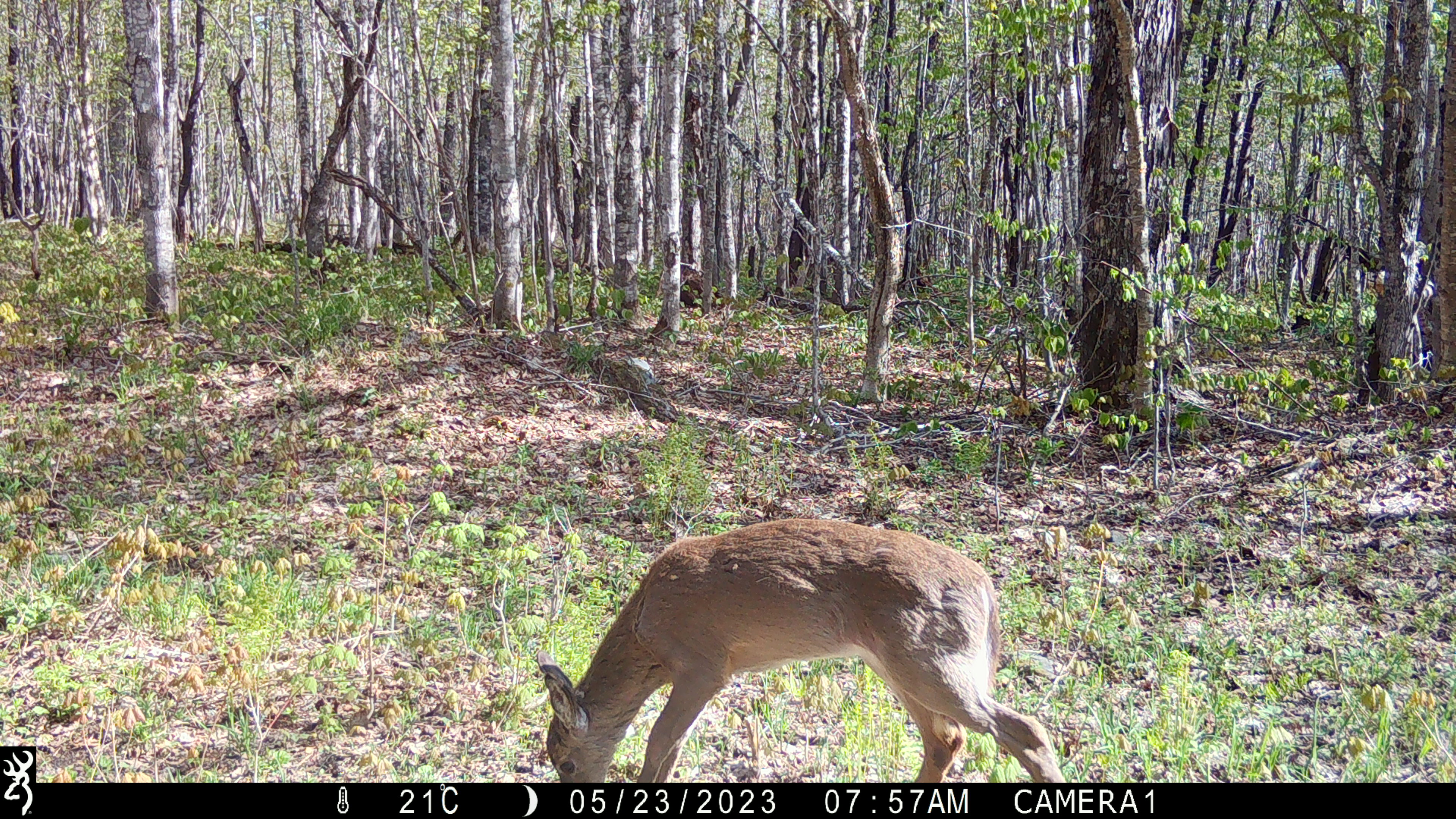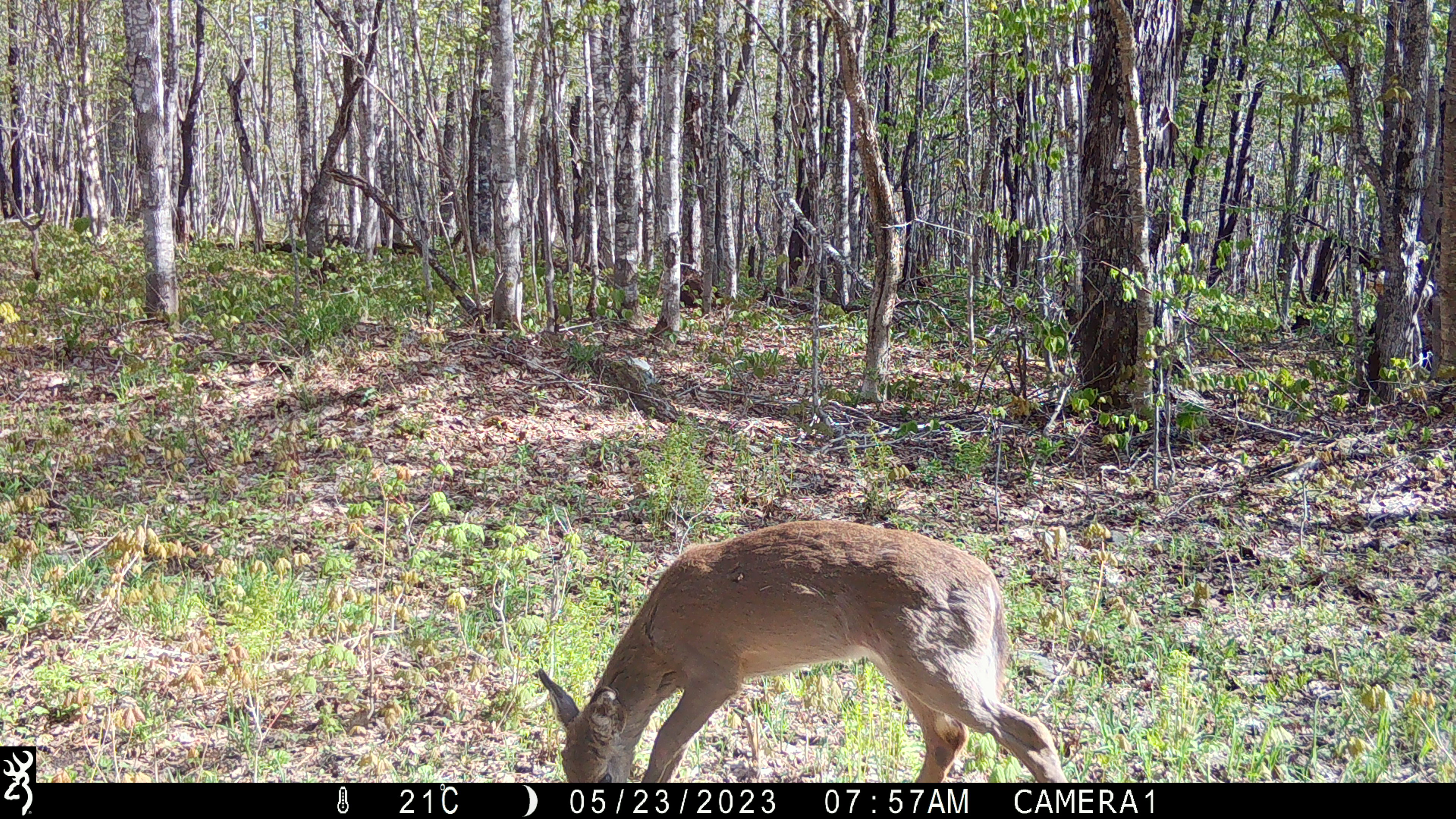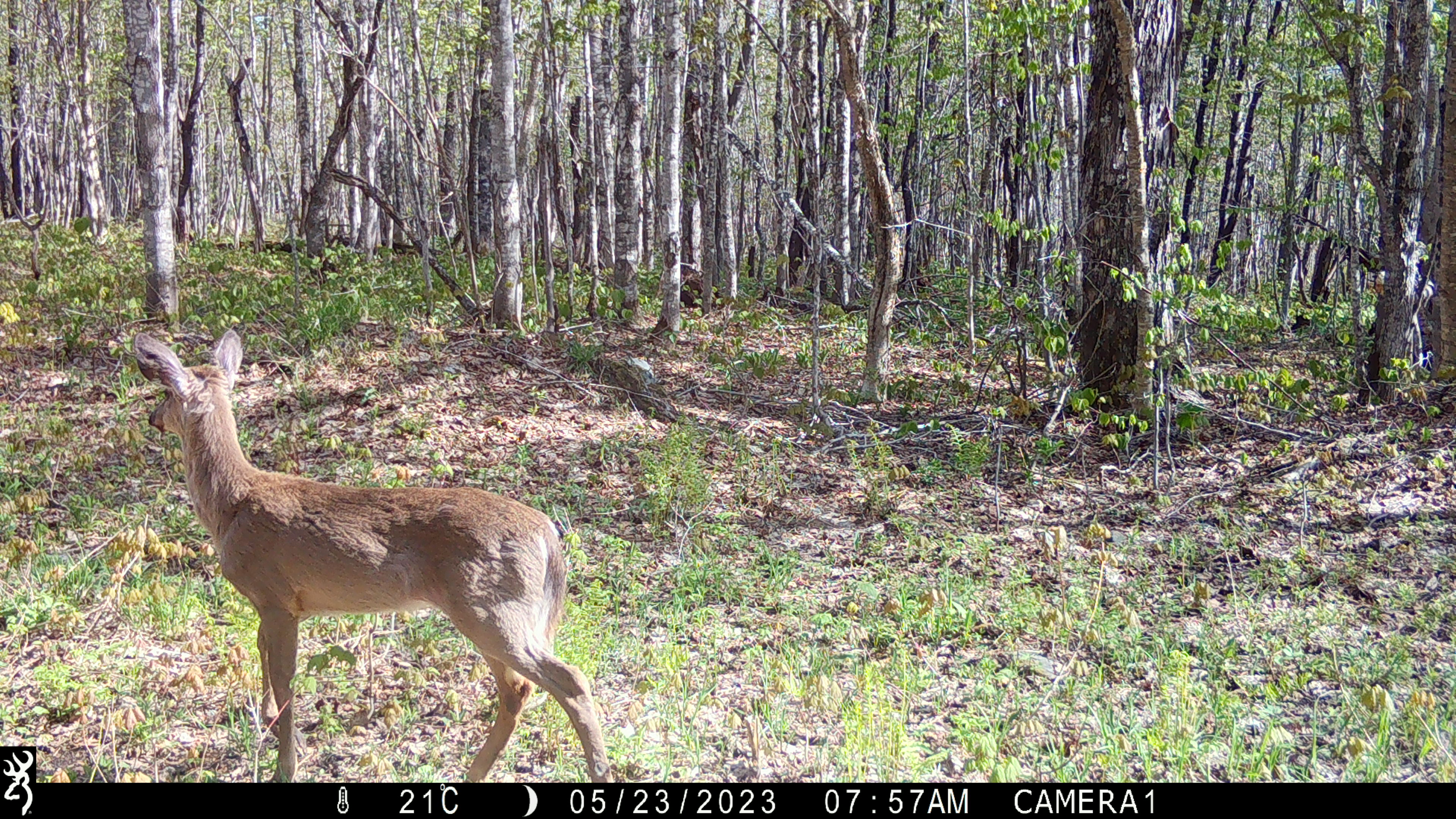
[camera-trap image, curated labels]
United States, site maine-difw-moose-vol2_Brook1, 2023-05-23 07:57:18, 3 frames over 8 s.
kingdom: Animalia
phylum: Chordata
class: Mammalia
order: Artiodactyla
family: Cervidae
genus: Odocoileus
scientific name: Odocoileus virginianus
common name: white-tailed deer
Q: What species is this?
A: White-tailed deer (Odocoileus virginianus).